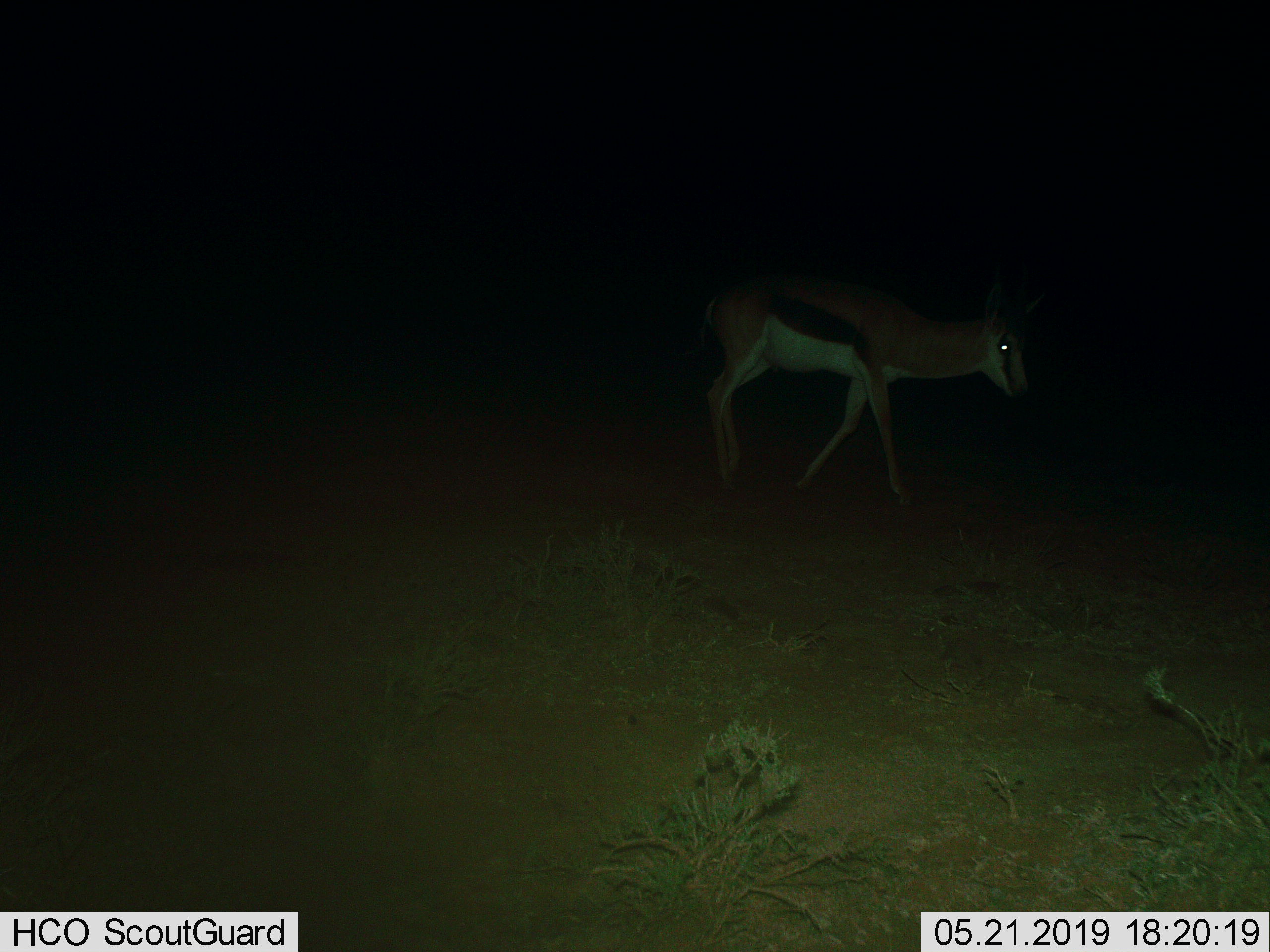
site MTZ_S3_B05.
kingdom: Animalia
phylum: Chordata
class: Mammalia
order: Artiodactyla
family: Bovidae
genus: Antidorcas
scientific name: Antidorcas marsupialis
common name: springbok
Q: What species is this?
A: Springbok (Antidorcas marsupialis).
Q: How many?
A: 1.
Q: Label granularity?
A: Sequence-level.